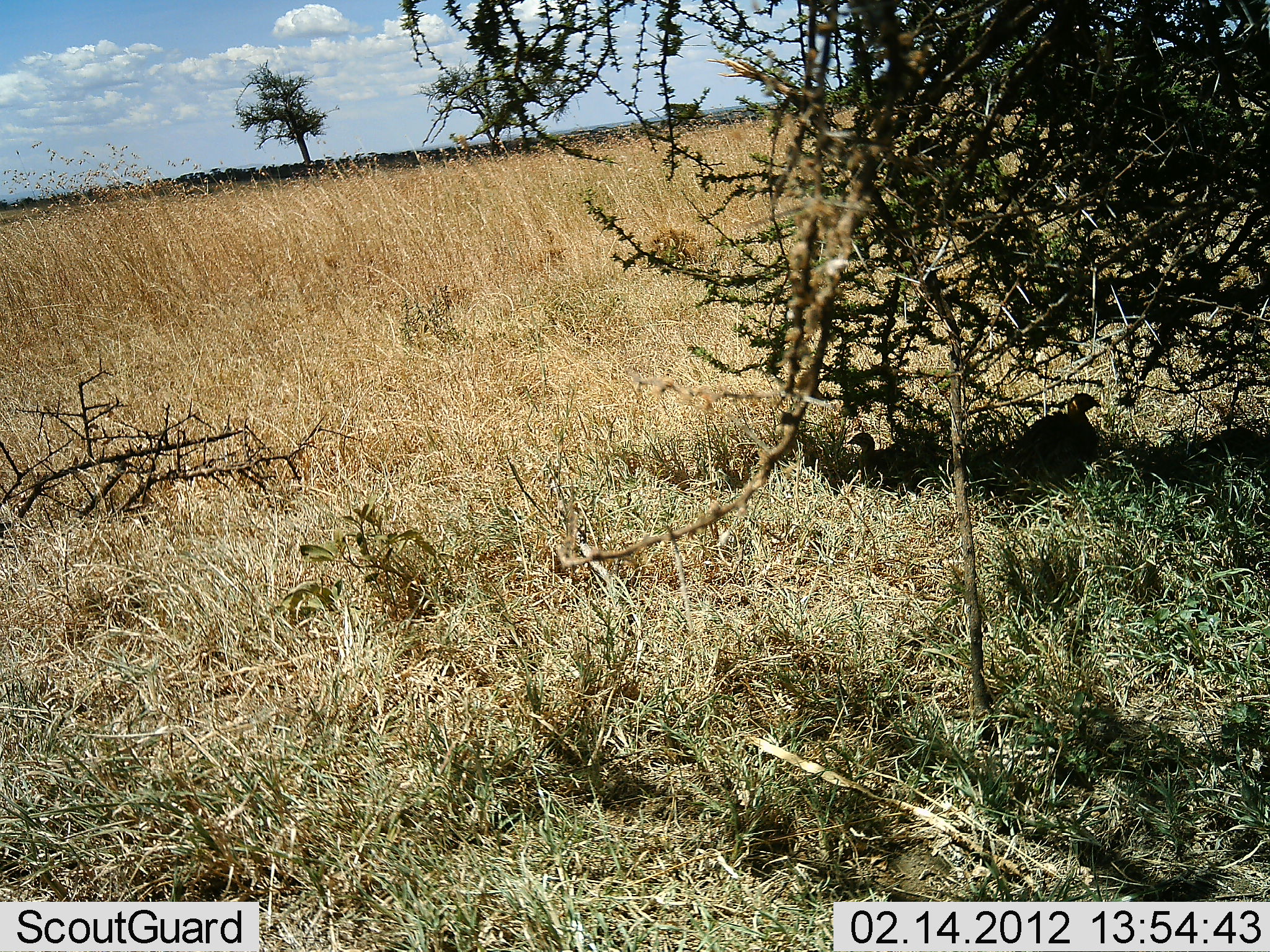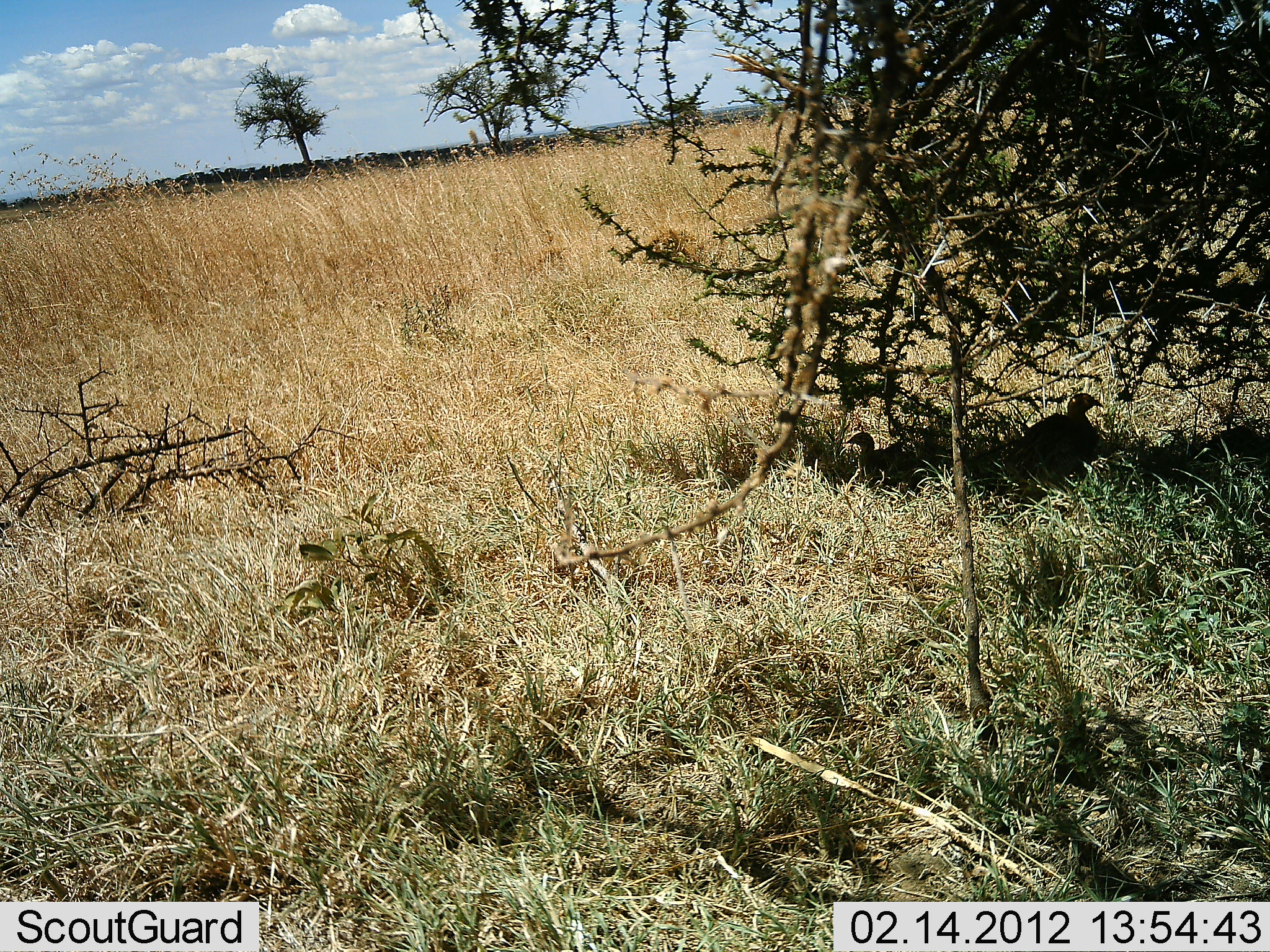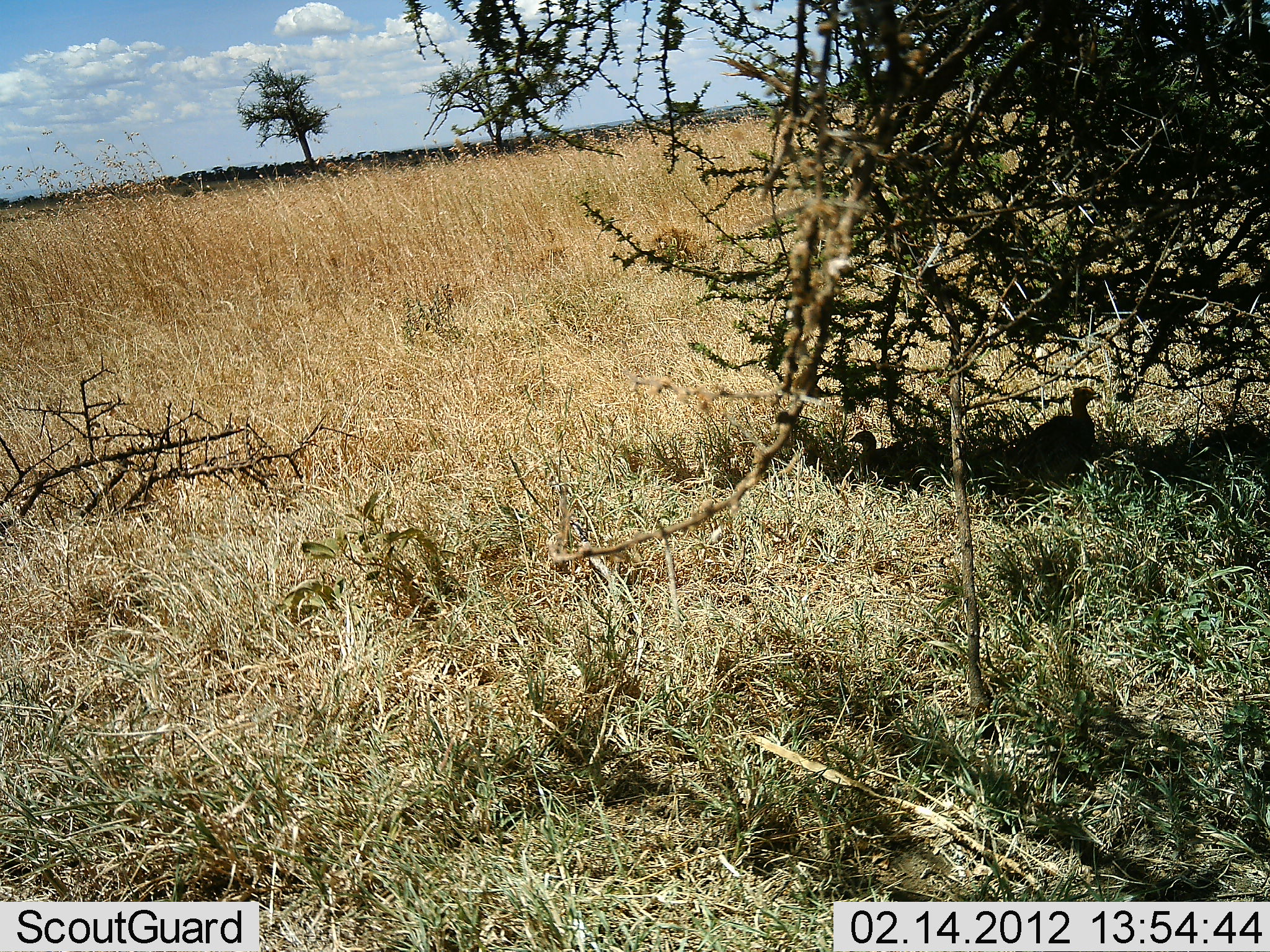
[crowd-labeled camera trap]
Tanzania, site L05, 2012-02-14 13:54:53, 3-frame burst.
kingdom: Animalia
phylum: Chordata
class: Aves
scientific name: Aves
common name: bird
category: otherbird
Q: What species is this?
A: Otherbird (bird) (Aves).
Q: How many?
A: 2.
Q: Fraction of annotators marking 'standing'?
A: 10%.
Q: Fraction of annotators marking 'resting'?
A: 90%.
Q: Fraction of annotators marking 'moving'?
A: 0%.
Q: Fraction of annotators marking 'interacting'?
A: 0%.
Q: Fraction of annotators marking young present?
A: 0%.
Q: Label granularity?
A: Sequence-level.